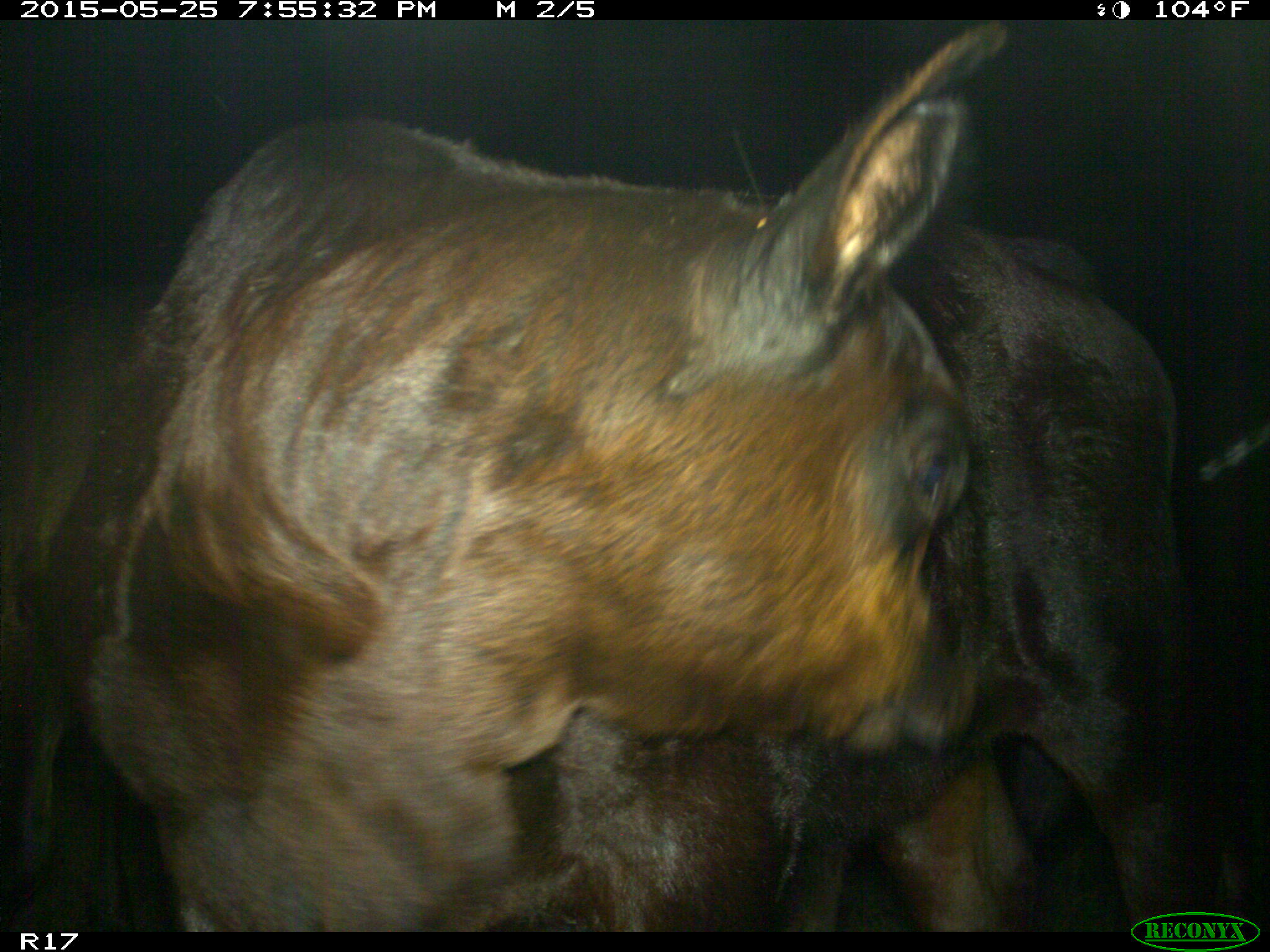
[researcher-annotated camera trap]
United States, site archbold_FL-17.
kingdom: Animalia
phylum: Chordata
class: Mammalia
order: Artiodactyla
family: Bovidae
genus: Bos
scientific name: Bos taurus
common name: domestic cow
Bos taurus (domestic cow).